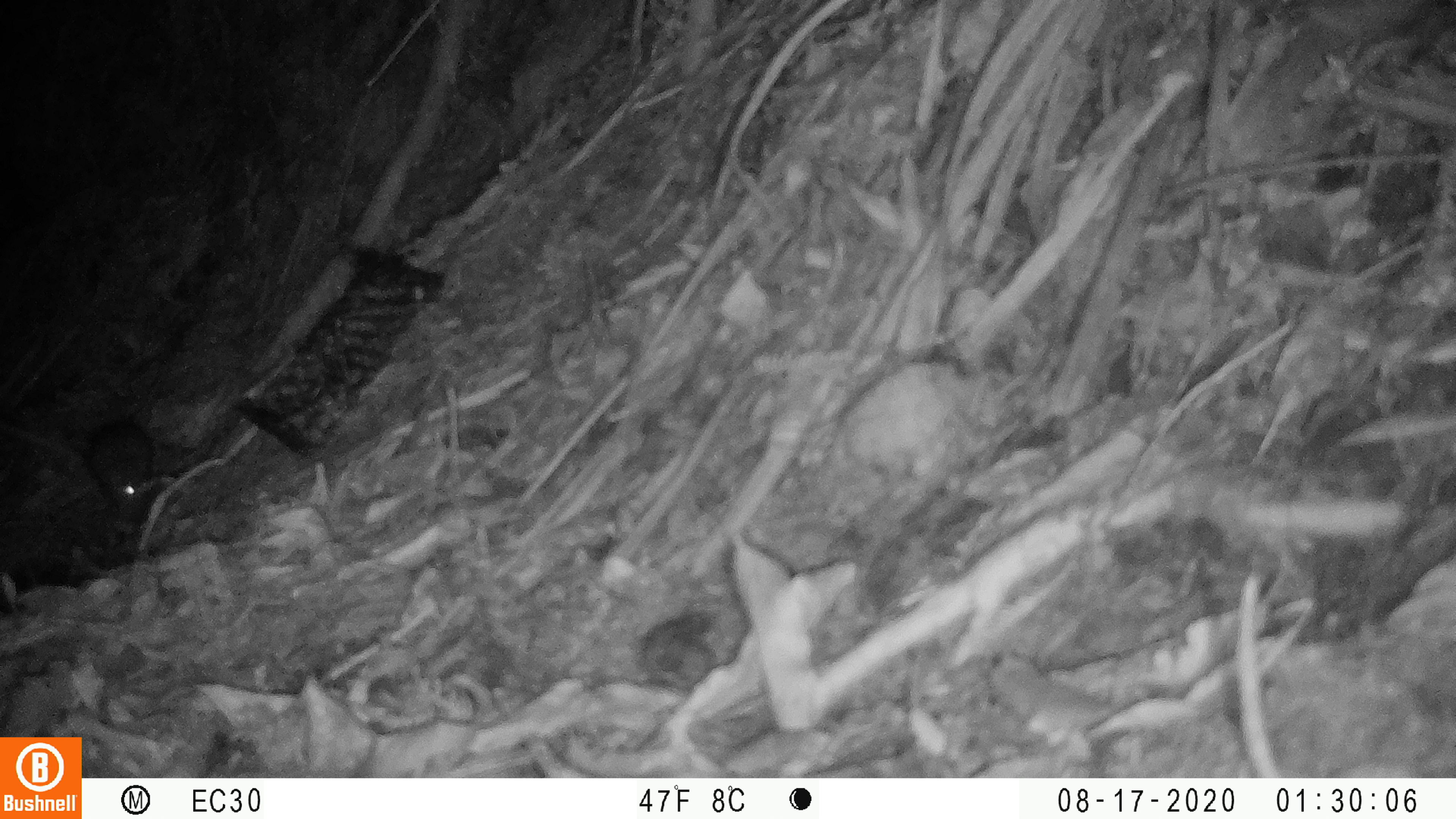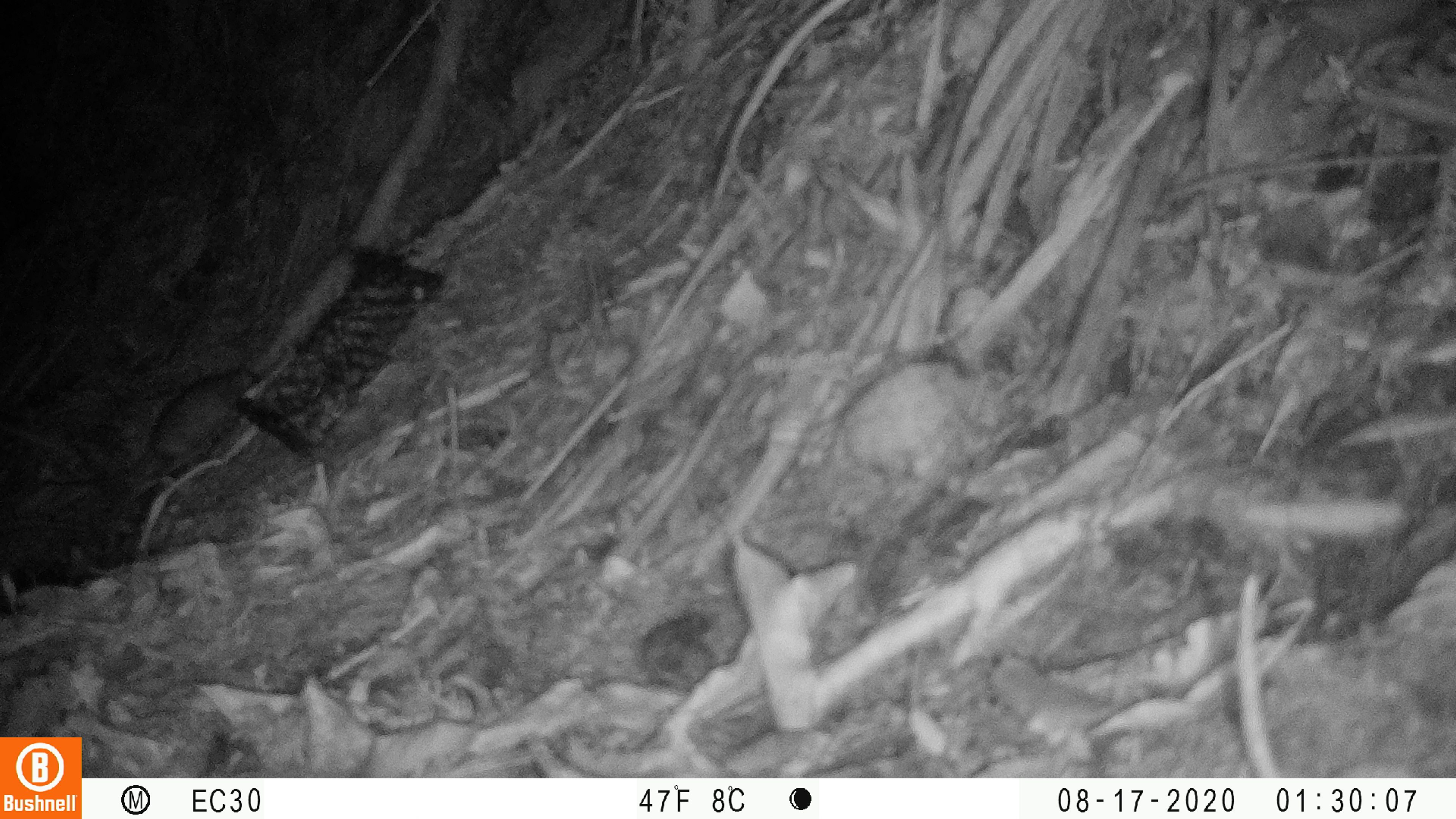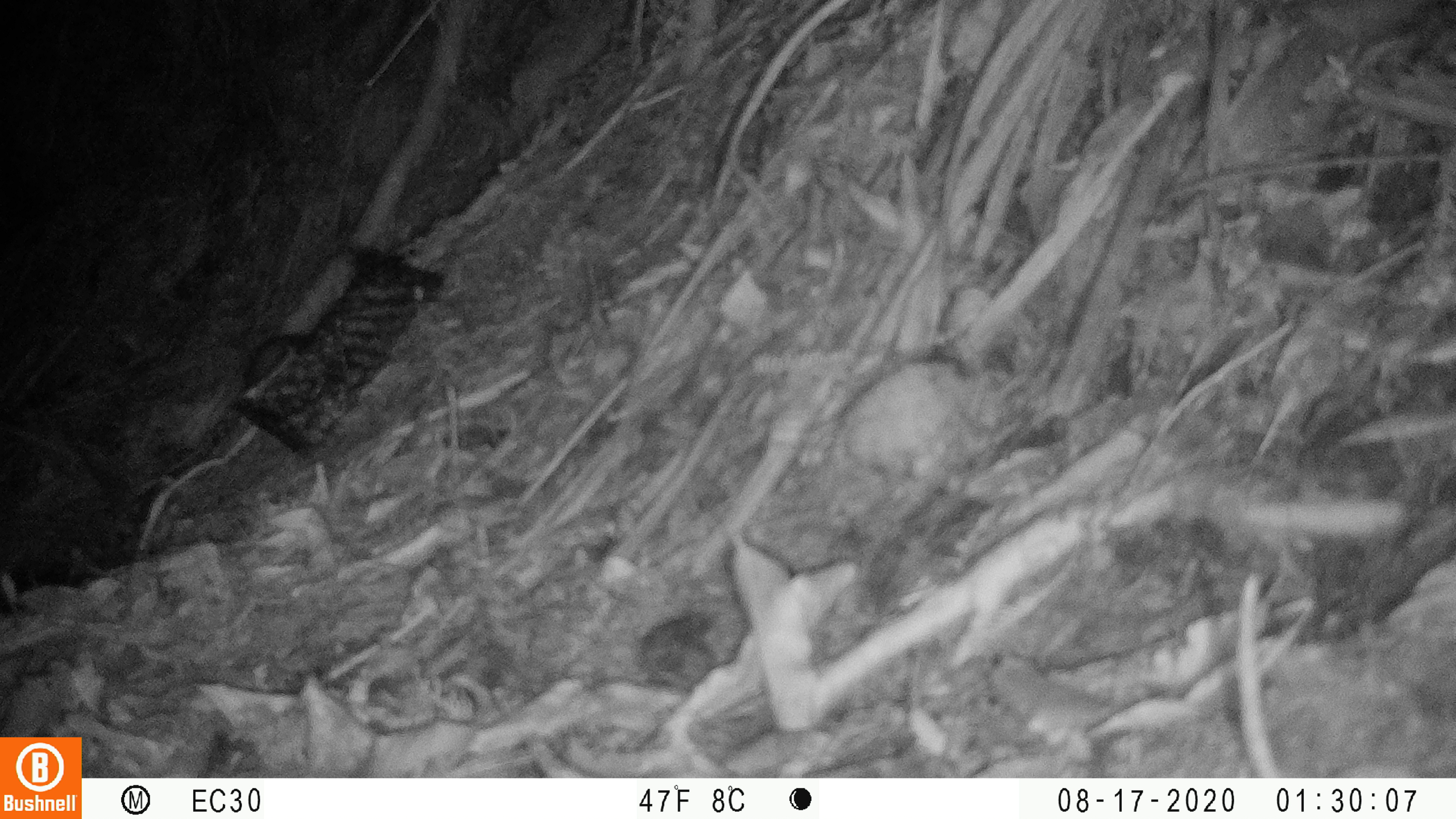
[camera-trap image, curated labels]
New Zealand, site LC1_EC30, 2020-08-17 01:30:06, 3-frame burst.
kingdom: Animalia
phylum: Chordata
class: Mammalia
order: Rodentia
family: Muridae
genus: Rattus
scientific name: Rattus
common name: rat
Rat (Rattus).